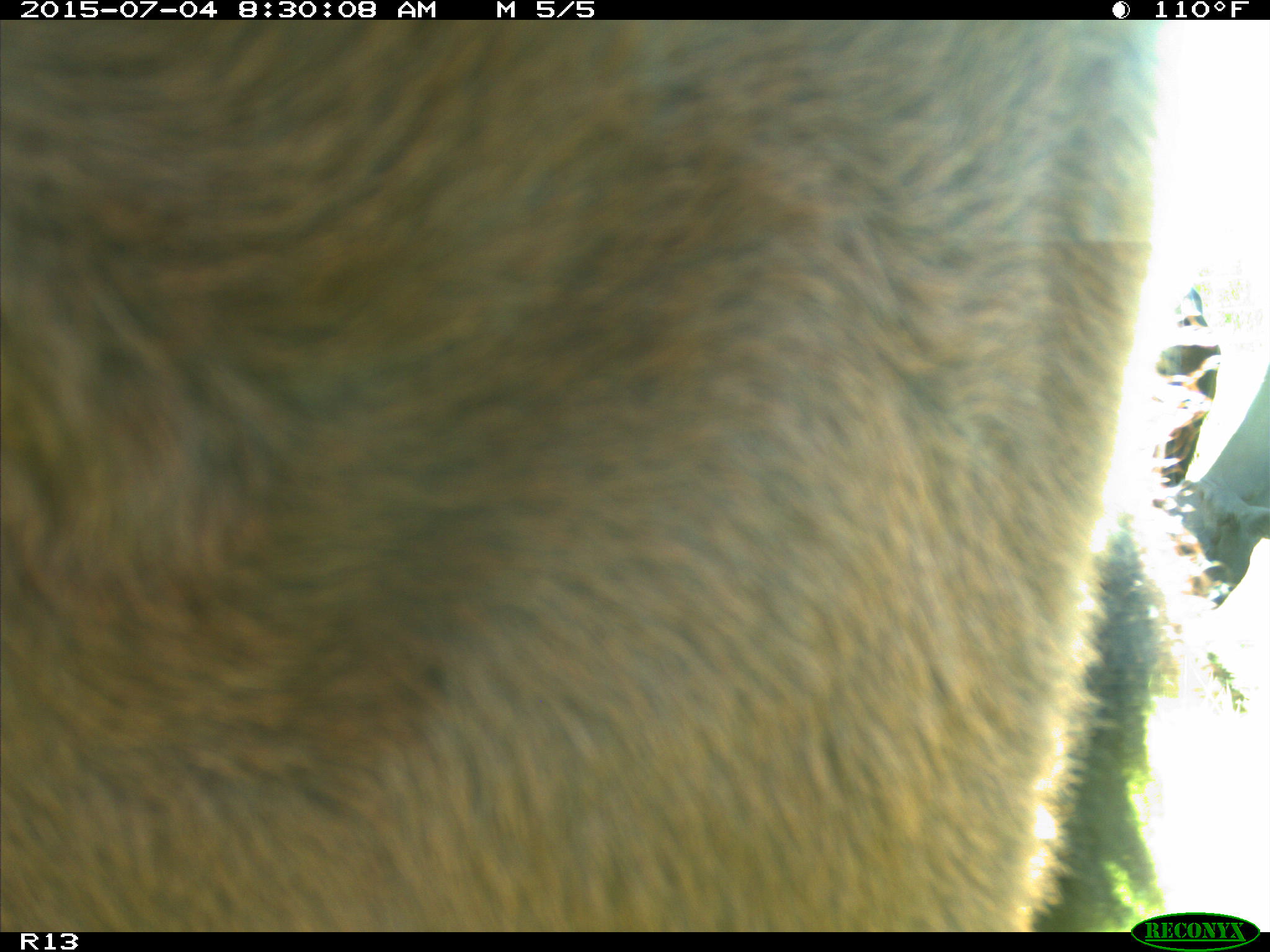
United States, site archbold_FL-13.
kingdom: Animalia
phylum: Chordata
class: Mammalia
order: Artiodactyla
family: Bovidae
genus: Bos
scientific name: Bos taurus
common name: domestic cow